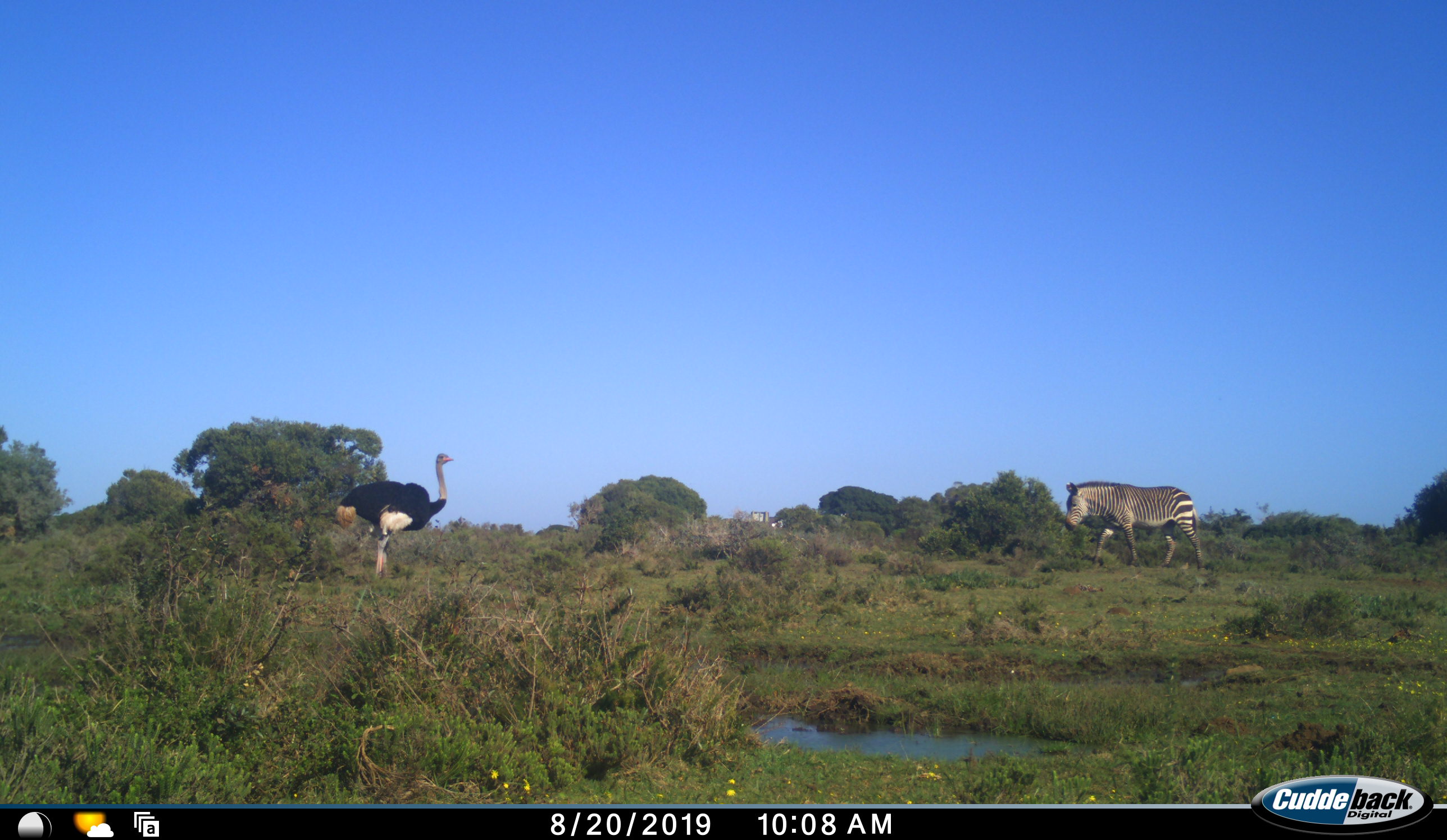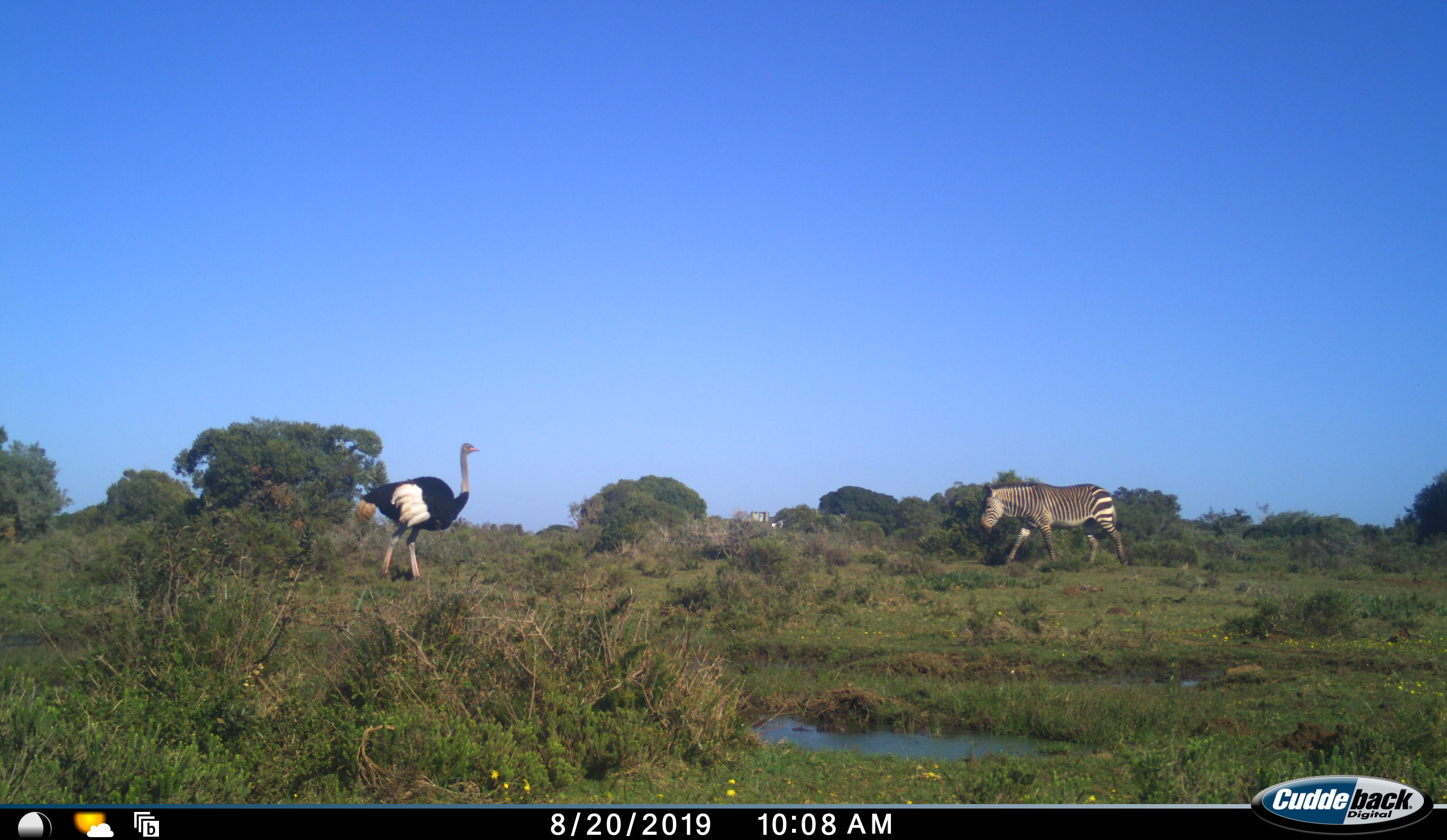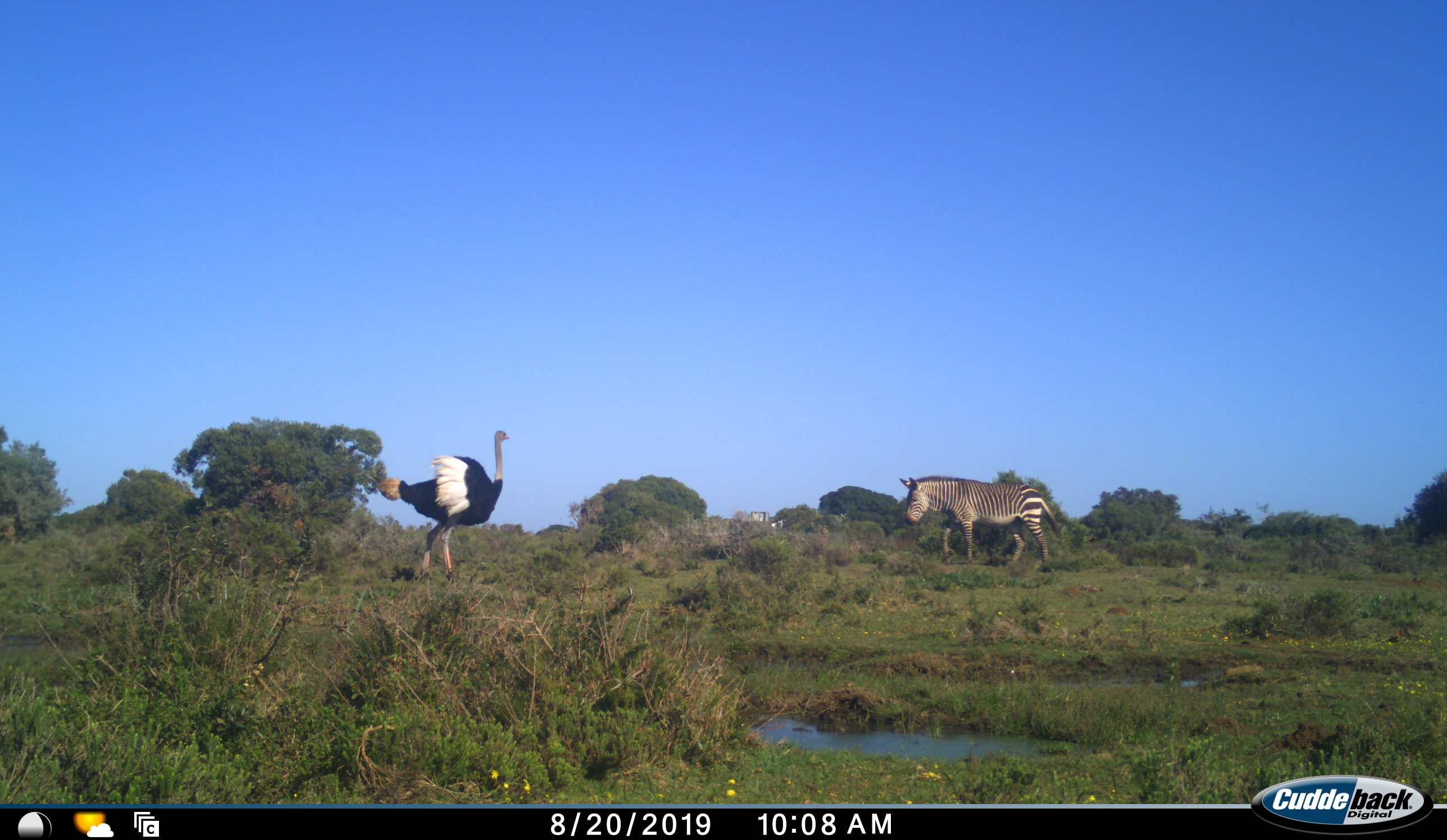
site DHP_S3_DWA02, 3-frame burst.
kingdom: Animalia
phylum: Chordata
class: Aves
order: Struthioniformes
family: Struthionidae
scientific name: Struthionidae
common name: ostrich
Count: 1.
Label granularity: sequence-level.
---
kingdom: Animalia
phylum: Chordata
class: Mammalia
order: Perissodactyla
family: Equidae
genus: Equus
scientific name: Equus zebra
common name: mountain zebra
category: zebramountain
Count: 1.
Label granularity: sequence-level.